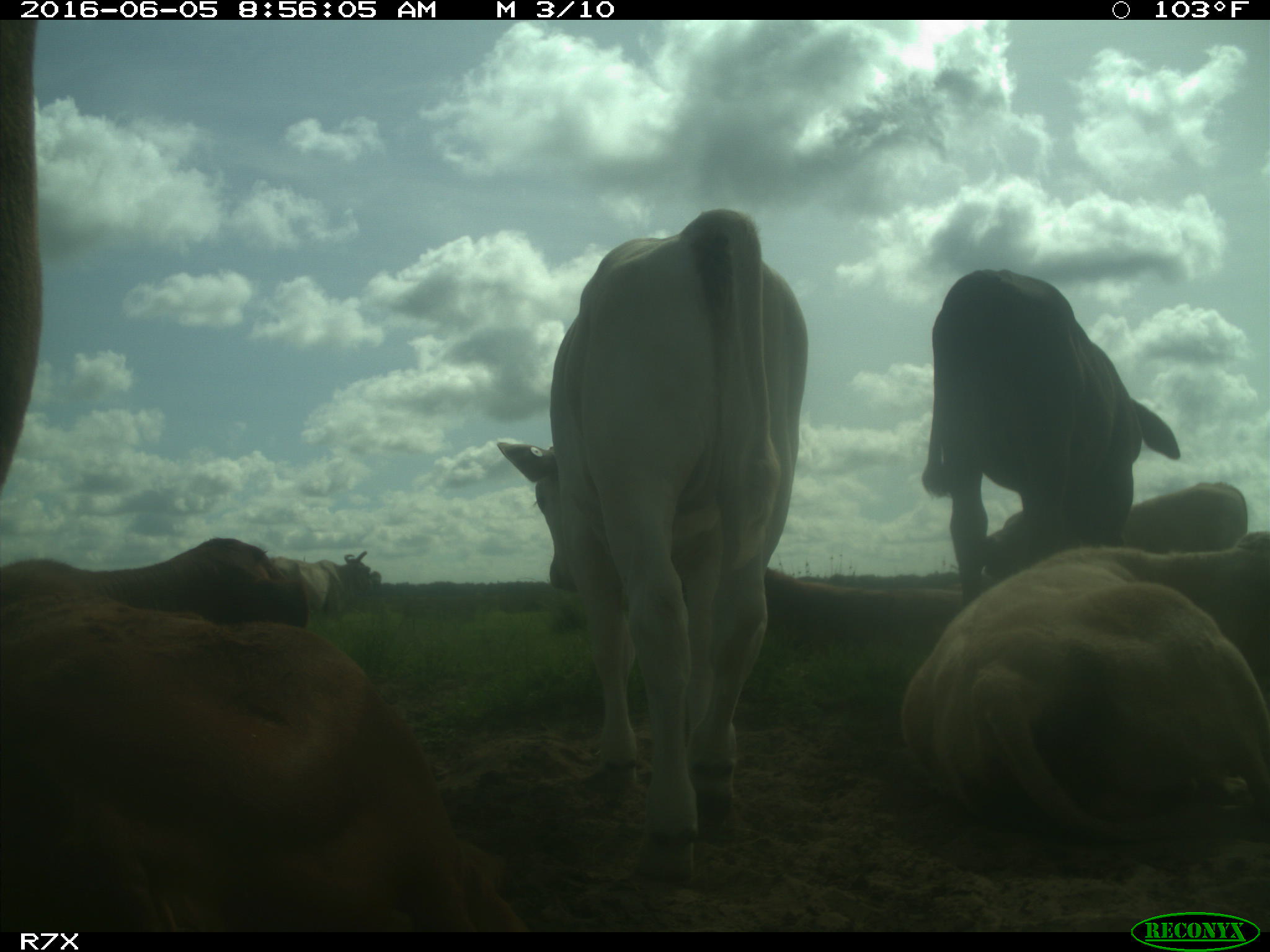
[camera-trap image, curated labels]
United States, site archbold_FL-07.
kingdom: Animalia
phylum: Chordata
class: Mammalia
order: Artiodactyla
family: Bovidae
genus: Bos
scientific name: Bos taurus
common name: domestic cow